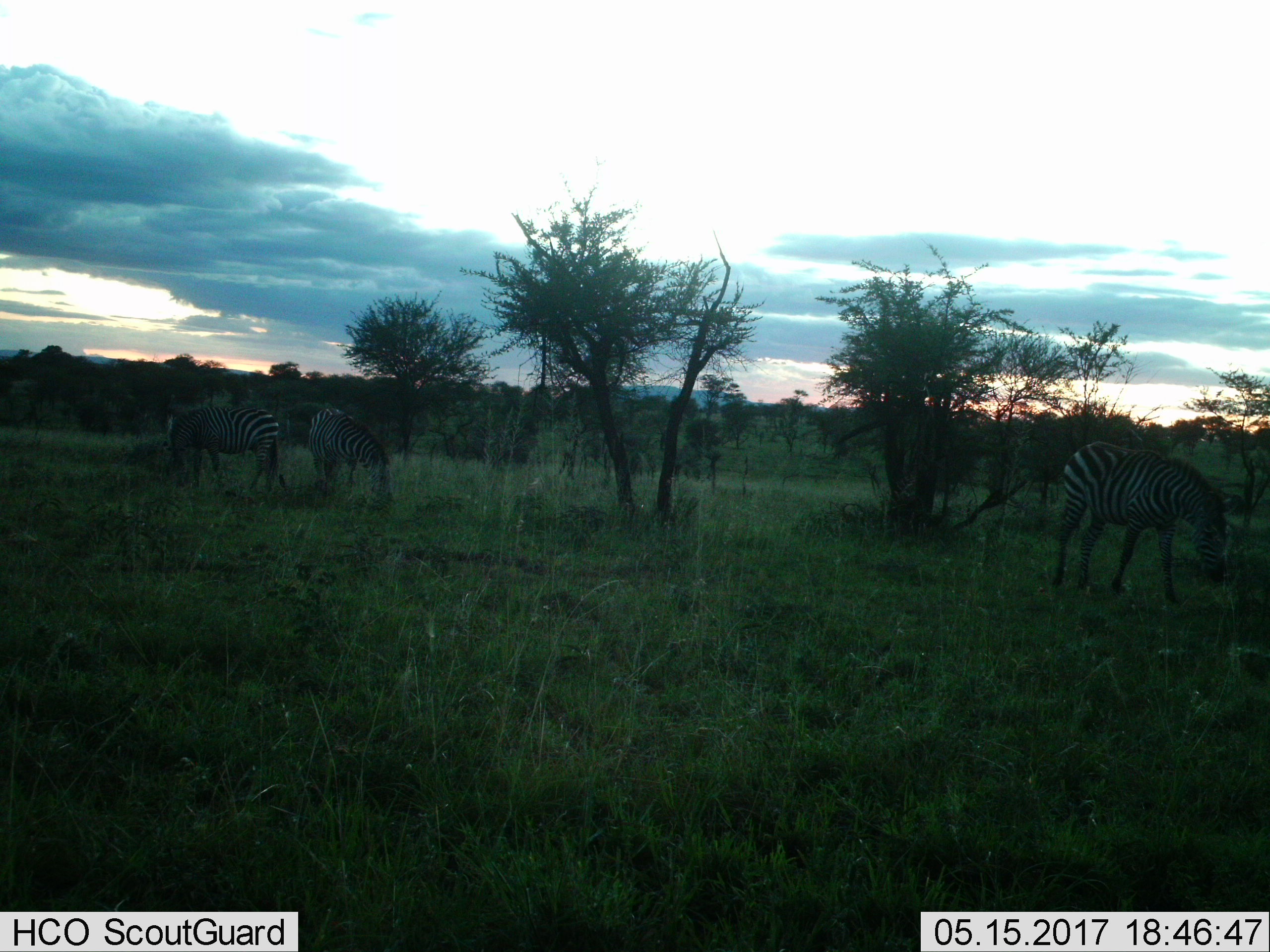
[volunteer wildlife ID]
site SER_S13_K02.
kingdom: Animalia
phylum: Chordata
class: Mammalia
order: Perissodactyla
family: Equidae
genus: Equus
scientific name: Equus quagga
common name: plains zebra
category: zebraplains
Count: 3.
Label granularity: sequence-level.